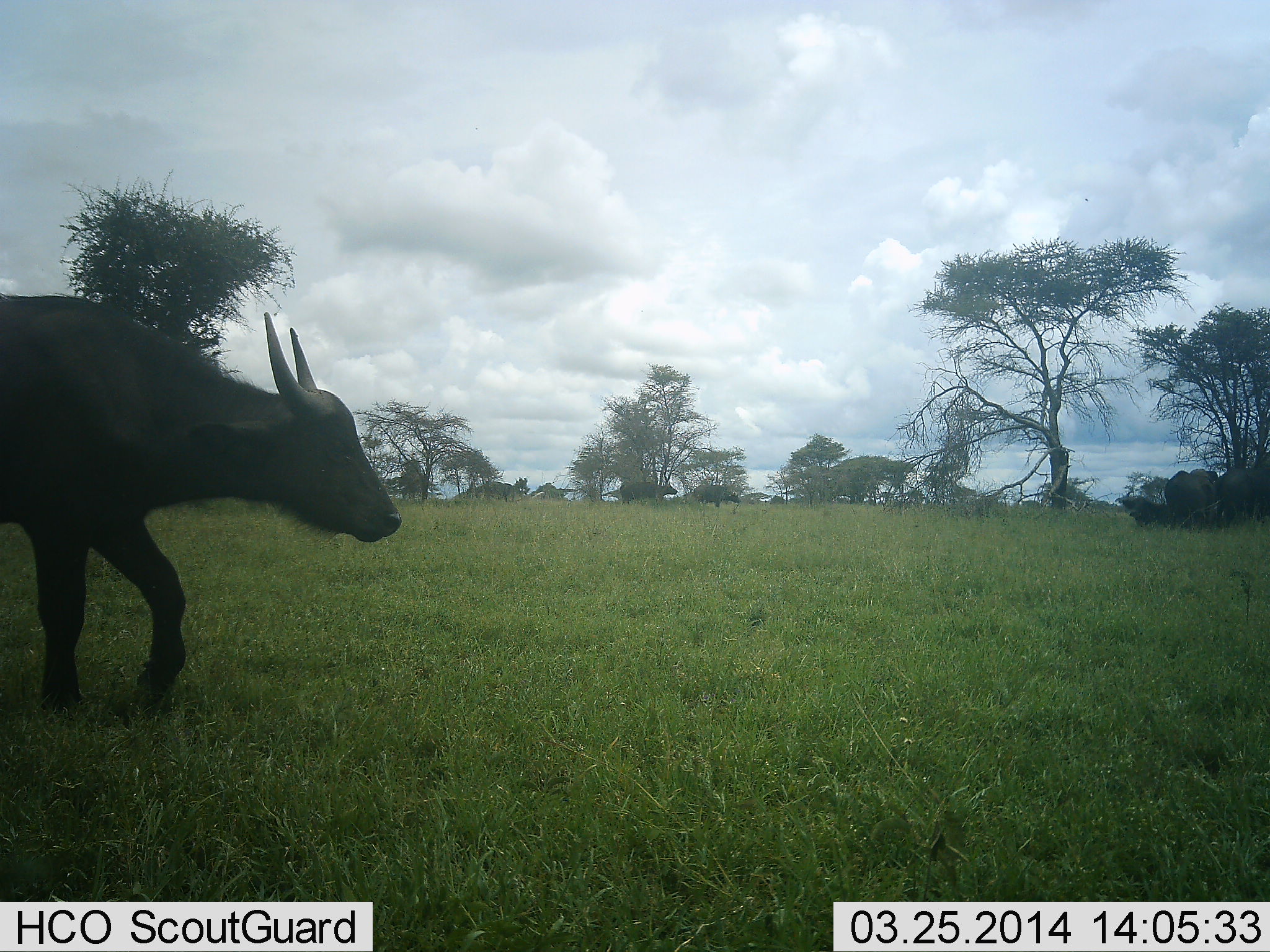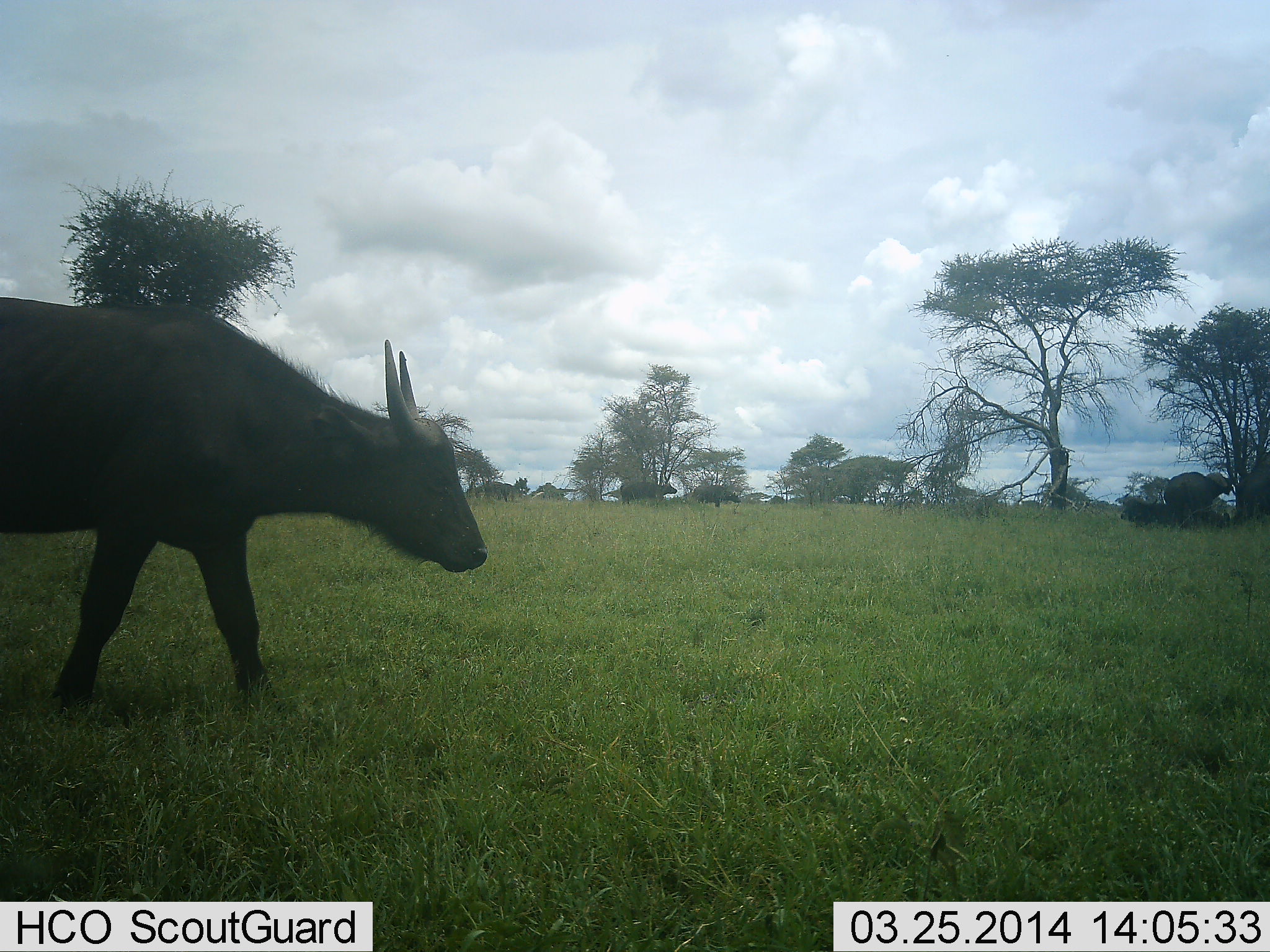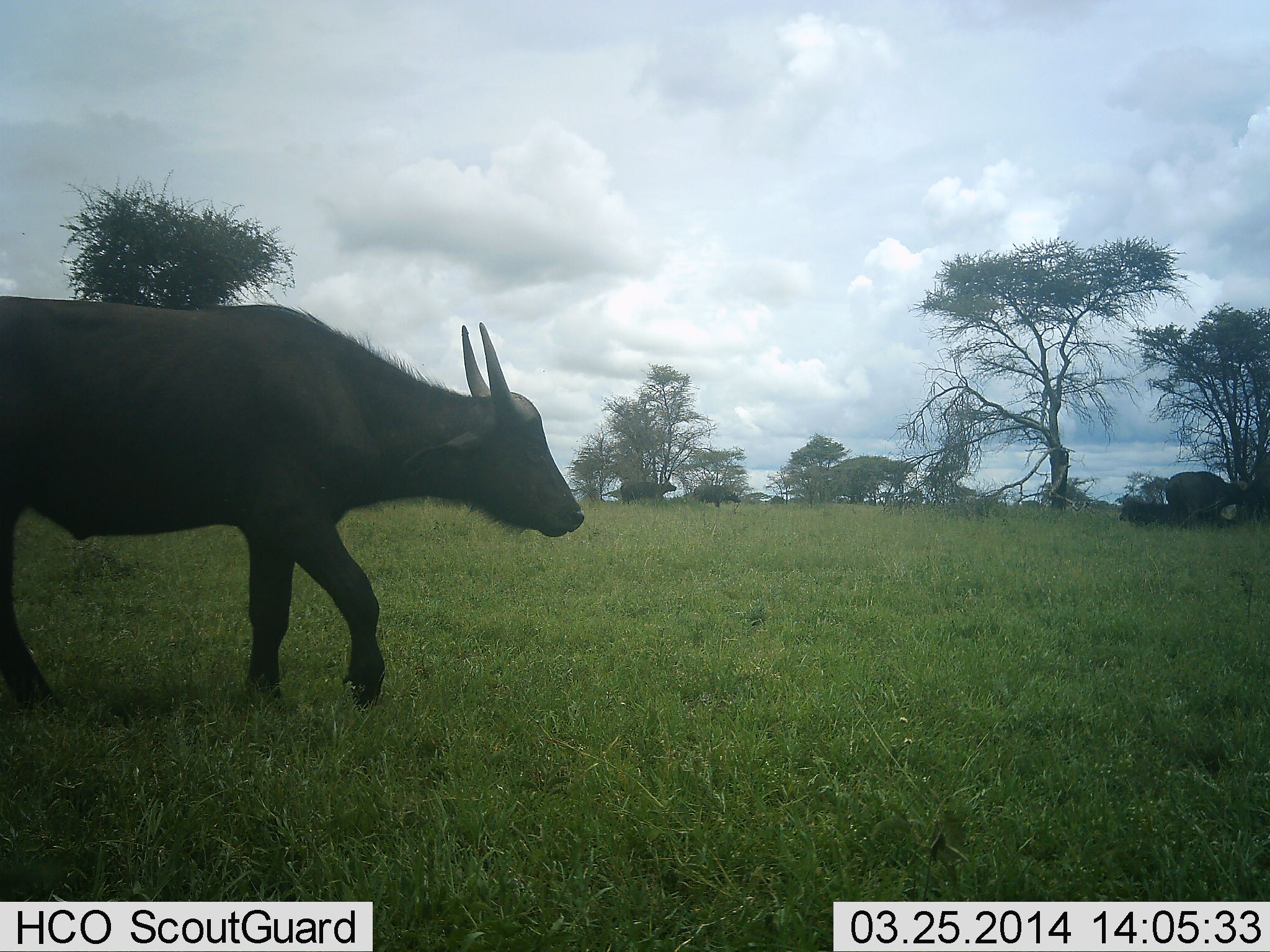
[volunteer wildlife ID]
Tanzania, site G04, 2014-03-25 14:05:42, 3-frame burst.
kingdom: Animalia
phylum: Chordata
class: Mammalia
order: Artiodactyla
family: Bovidae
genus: Syncerus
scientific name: Syncerus caffer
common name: cape buffalo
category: buffalo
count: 4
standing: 60%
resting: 50%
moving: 90%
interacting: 0%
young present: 10%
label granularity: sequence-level